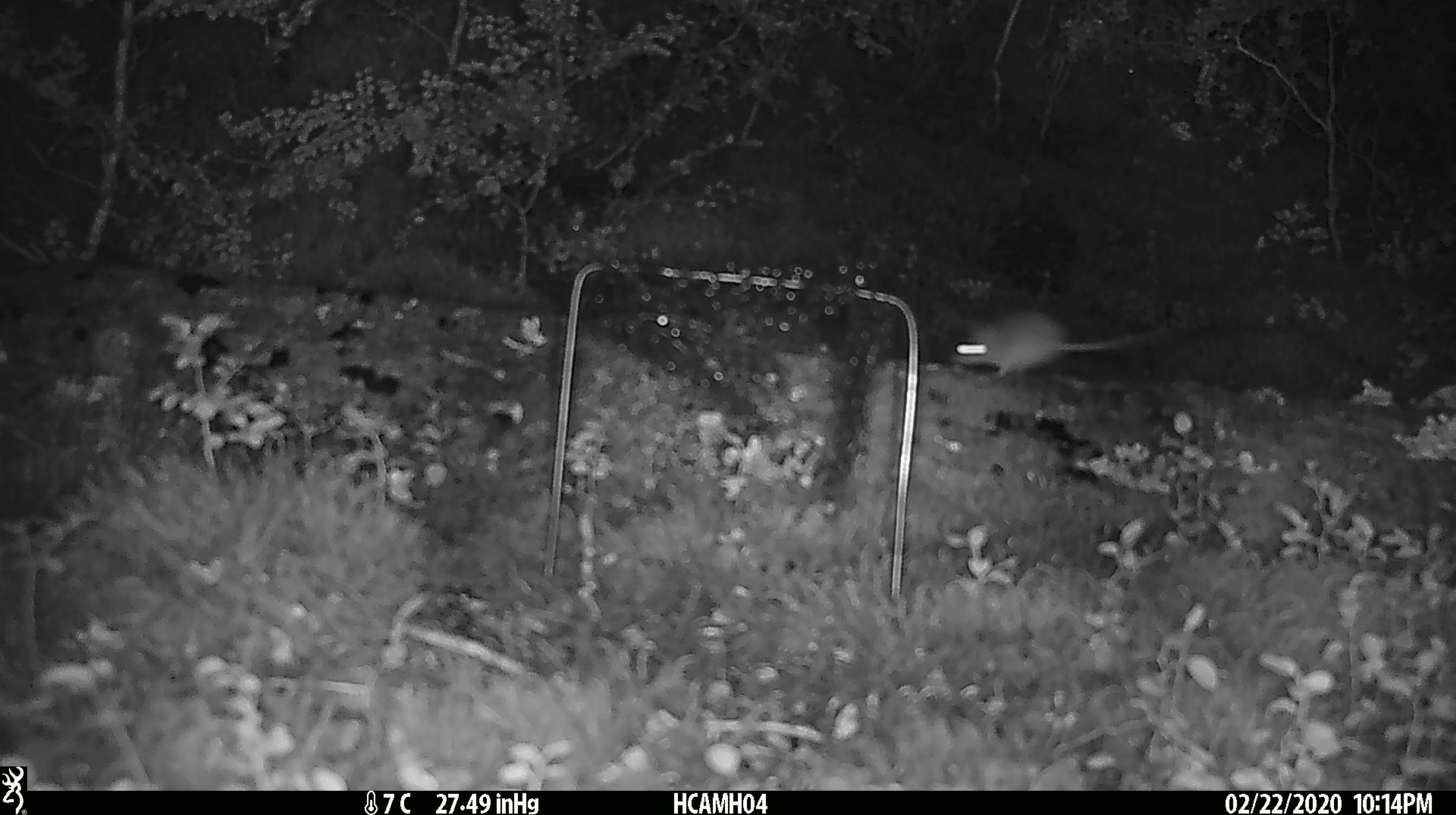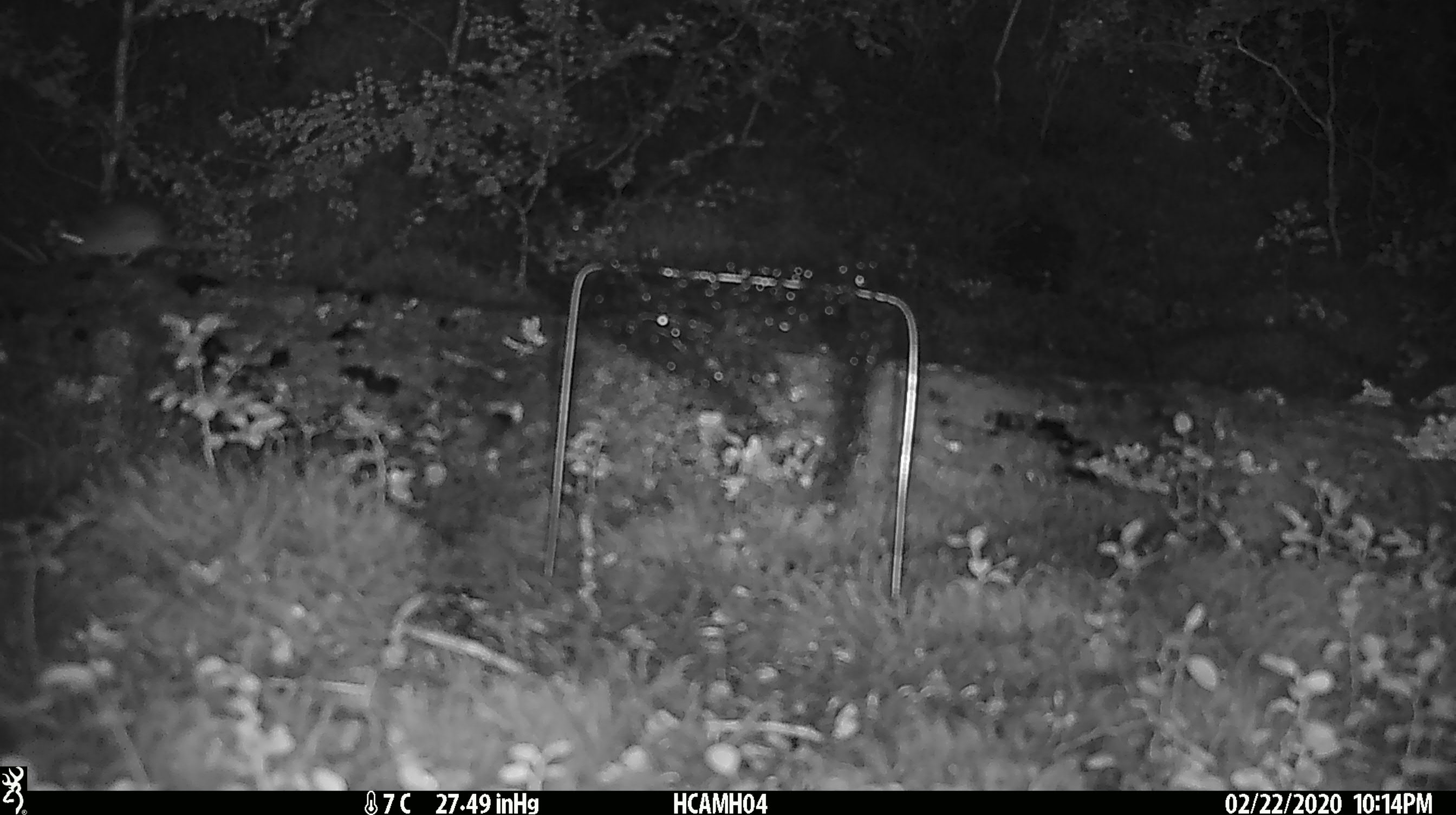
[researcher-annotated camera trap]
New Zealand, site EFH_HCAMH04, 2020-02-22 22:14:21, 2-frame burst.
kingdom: Animalia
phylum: Chordata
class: Mammalia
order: Rodentia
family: Muridae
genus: Mus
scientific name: Mus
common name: mouse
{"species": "mouse (Mus)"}